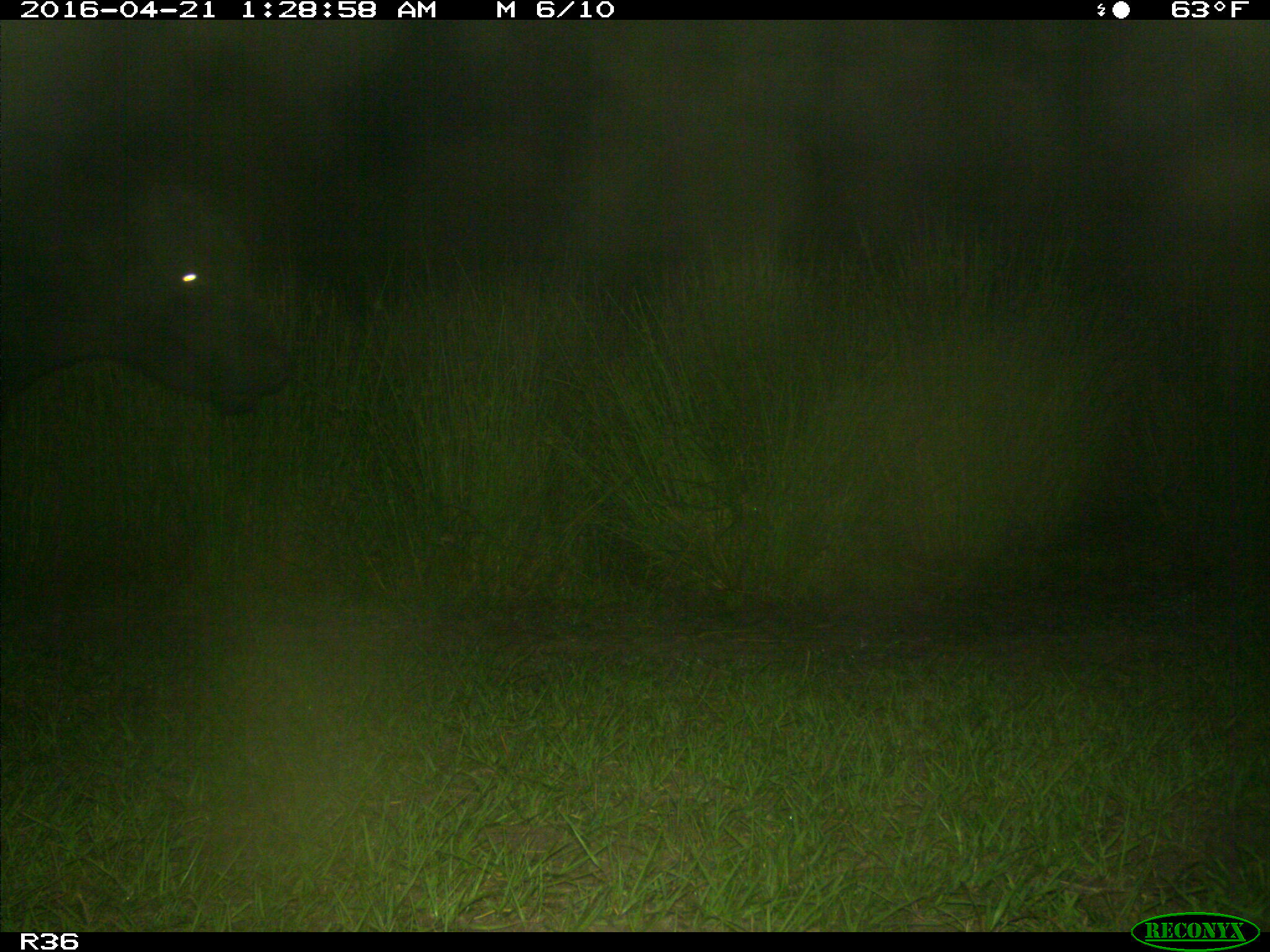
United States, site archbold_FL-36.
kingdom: Animalia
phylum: Chordata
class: Mammalia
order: Artiodactyla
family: Bovidae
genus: Bos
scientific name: Bos taurus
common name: domestic cow